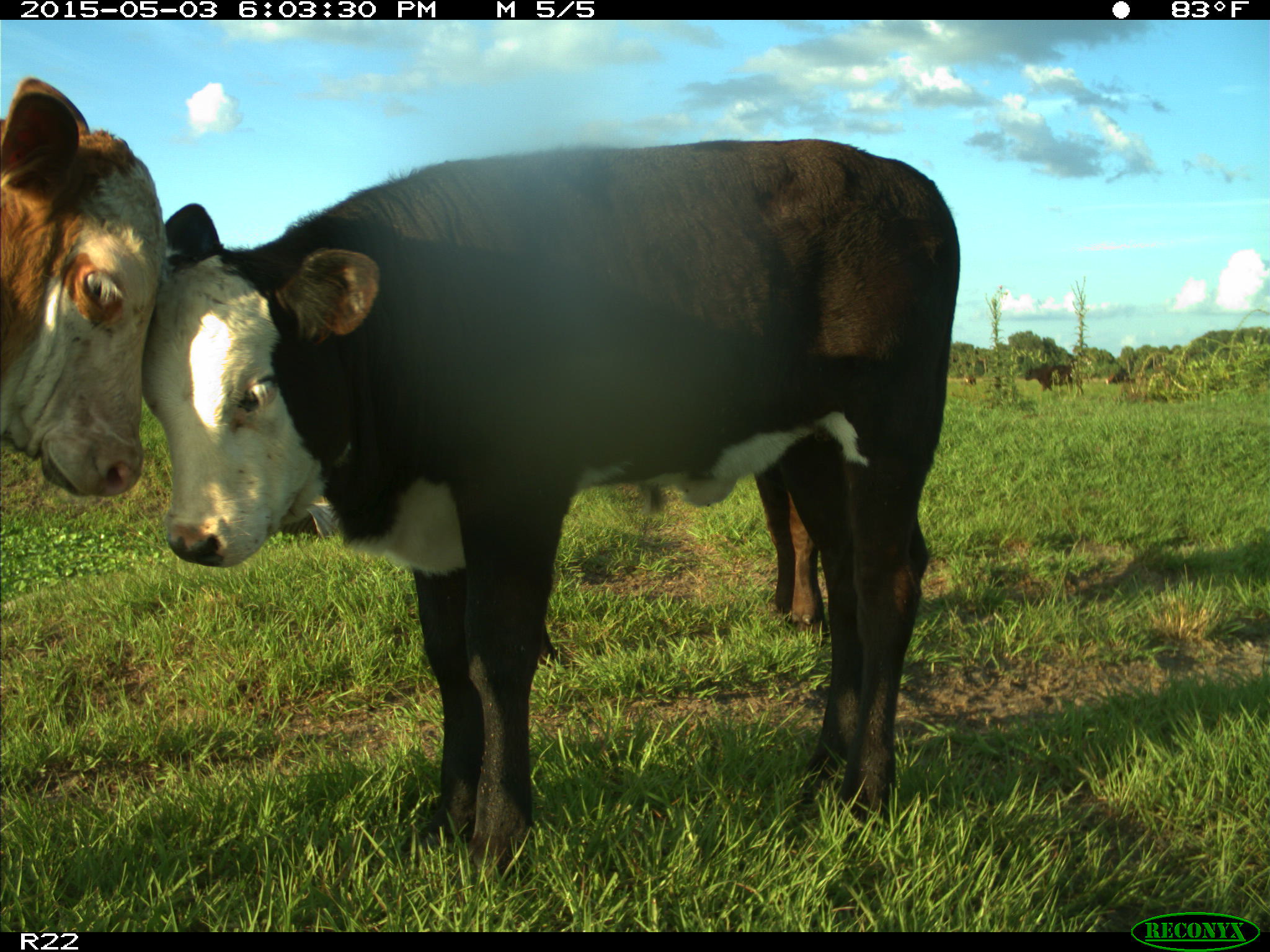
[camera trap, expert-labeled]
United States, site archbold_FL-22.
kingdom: Animalia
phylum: Chordata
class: Mammalia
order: Artiodactyla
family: Bovidae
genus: Bos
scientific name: Bos taurus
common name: domestic cow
Bos taurus (domestic cow).